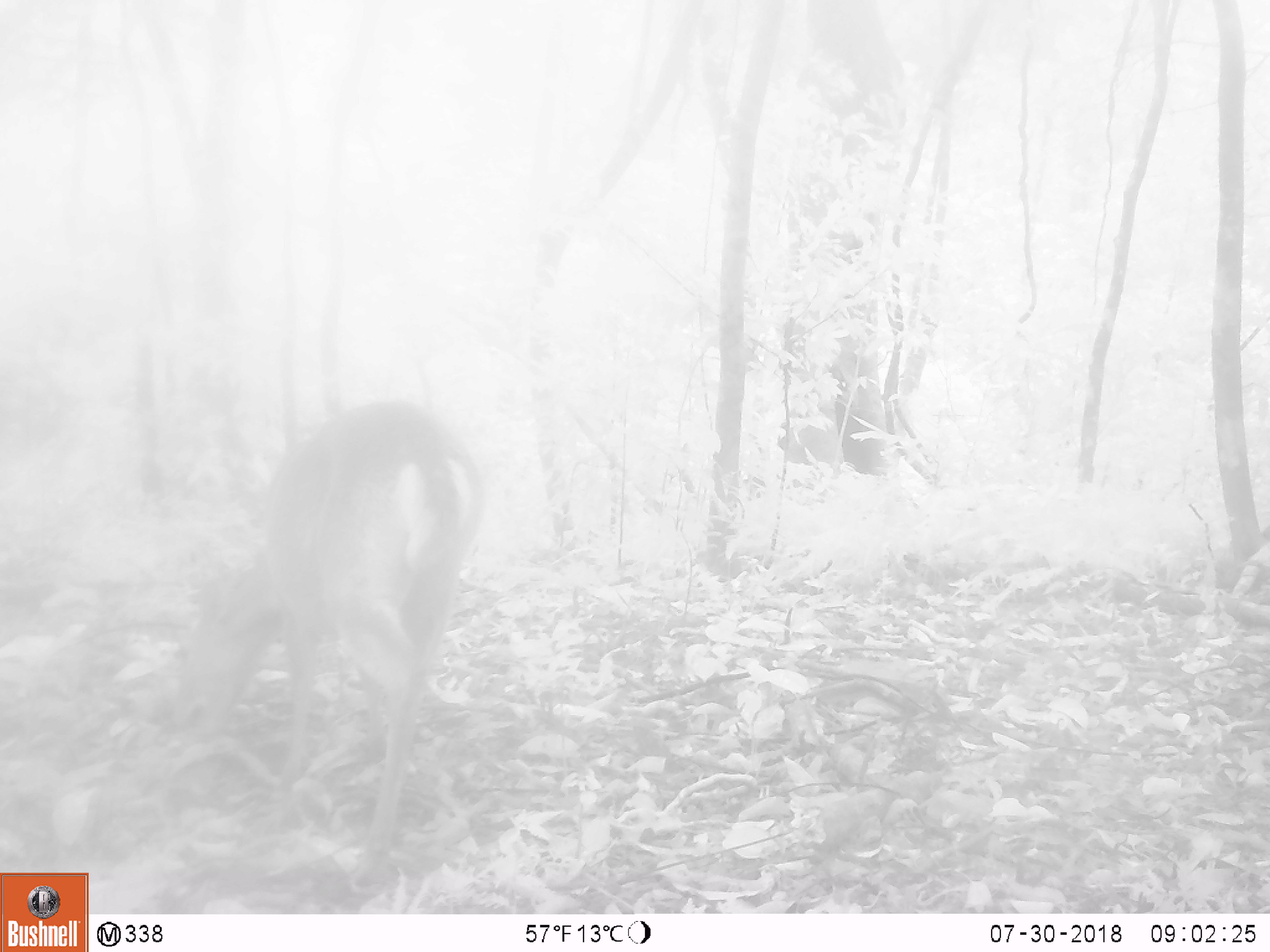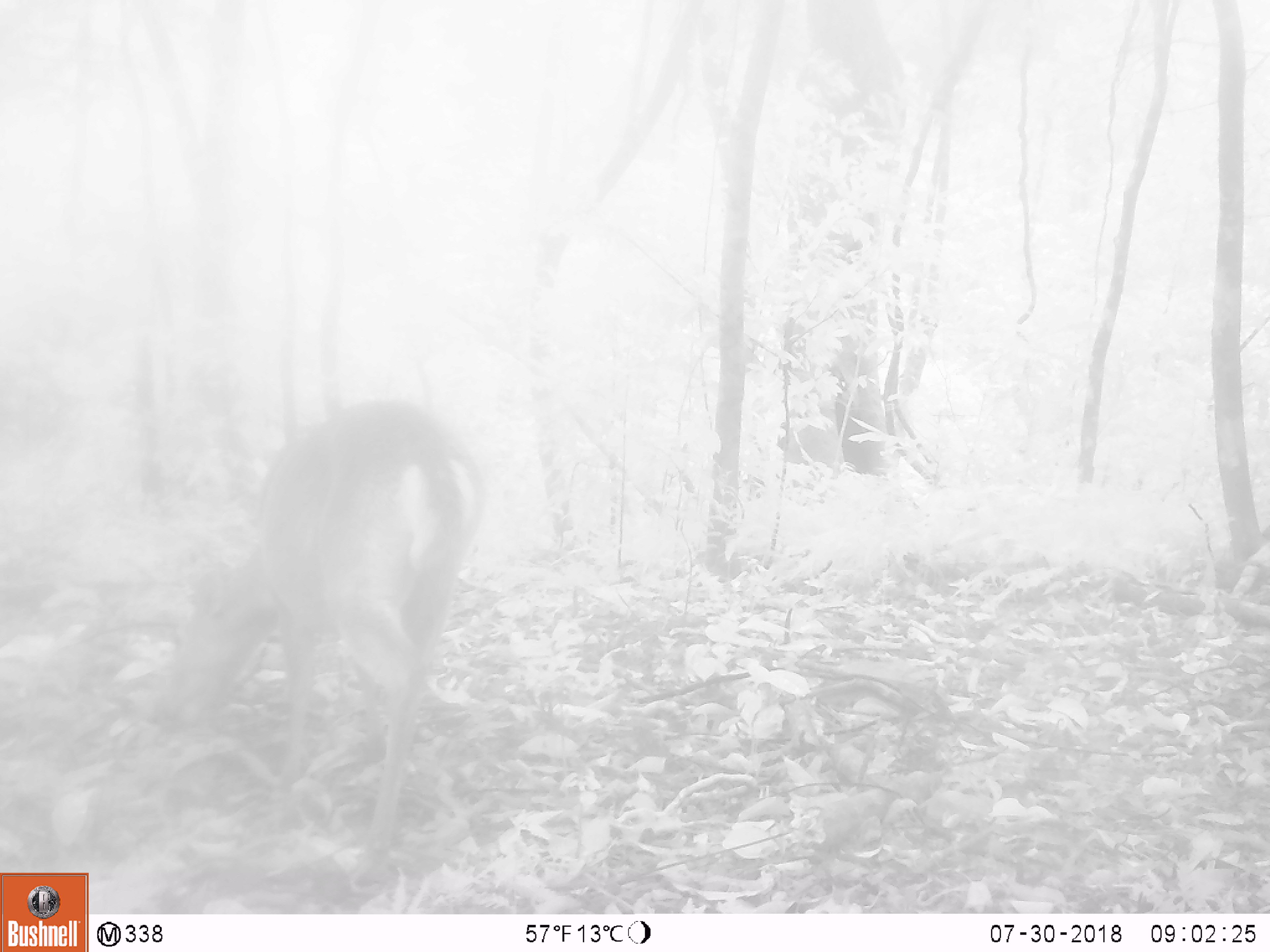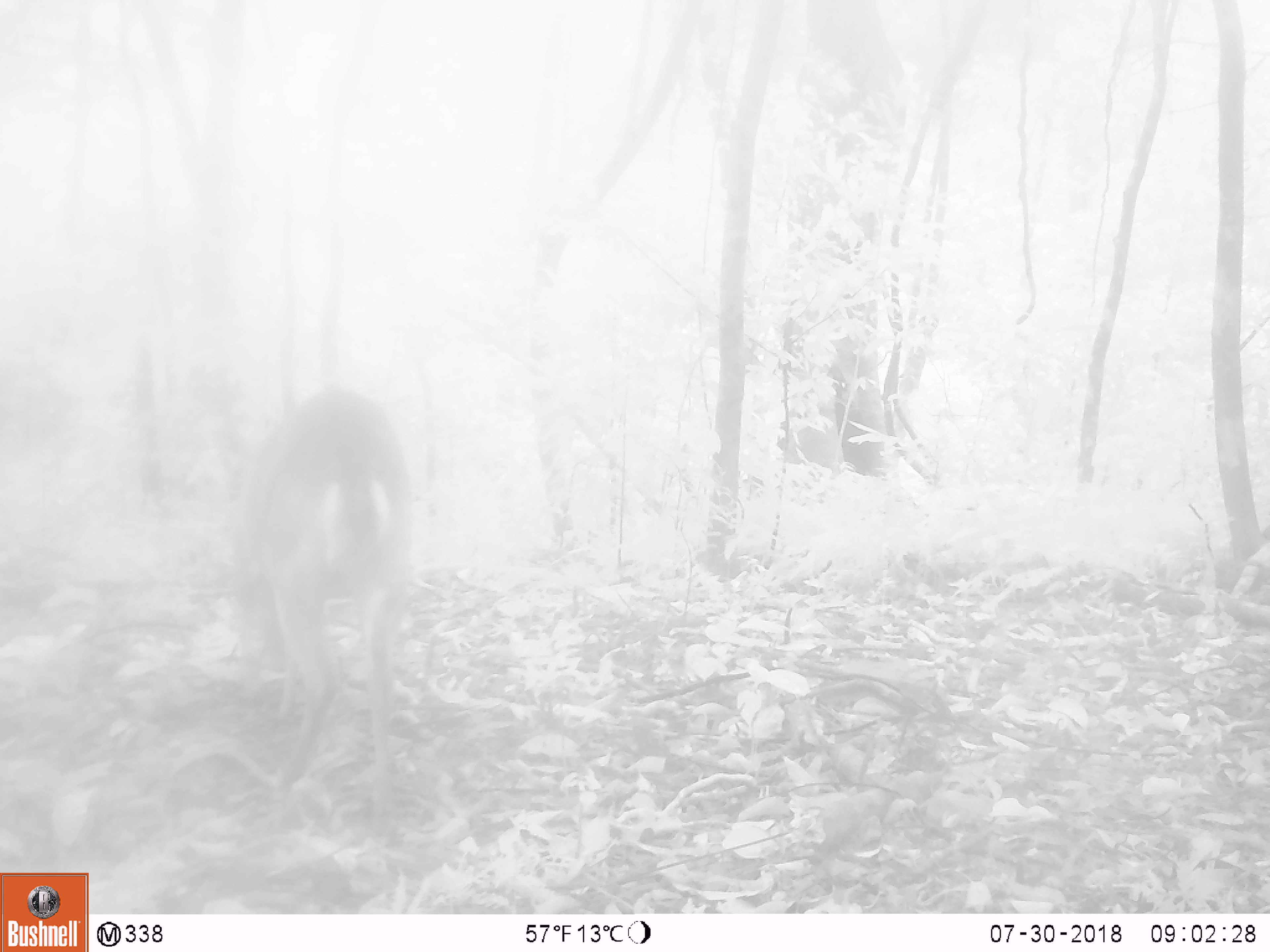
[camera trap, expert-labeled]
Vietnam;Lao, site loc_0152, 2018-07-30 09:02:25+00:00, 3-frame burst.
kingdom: Animalia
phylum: Chordata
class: Mammalia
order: Artiodactyla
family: Cervidae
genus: Muntiacus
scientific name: Muntiacus vuquangensis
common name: large-antlered muntjac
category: large antlered muntjac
Large antlered muntjac (large-antlered muntjac) (Muntiacus vuquangensis). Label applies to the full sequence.